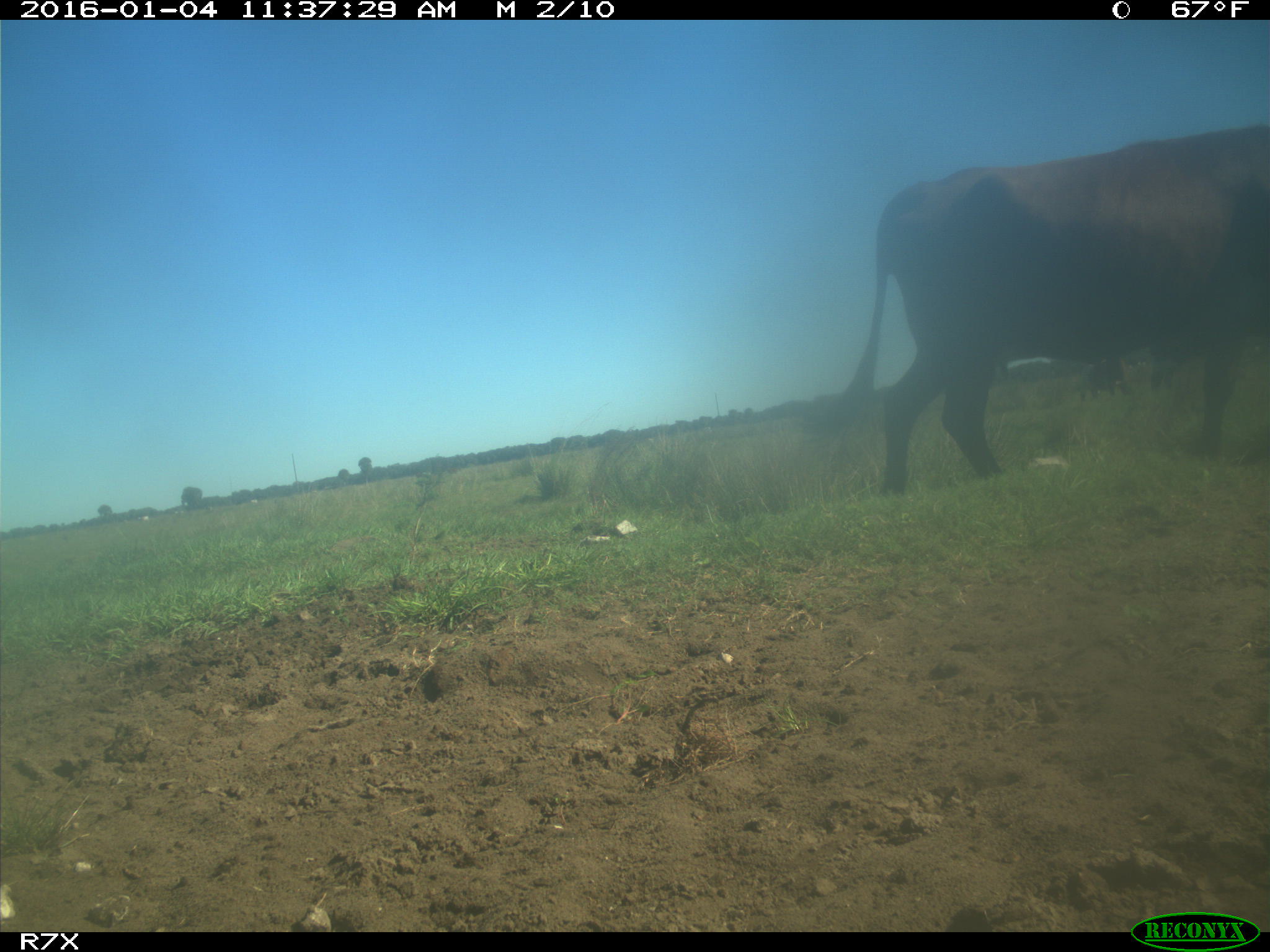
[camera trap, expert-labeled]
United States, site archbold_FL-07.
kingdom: Animalia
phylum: Chordata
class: Mammalia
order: Artiodactyla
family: Bovidae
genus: Bos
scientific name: Bos taurus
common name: domestic cow